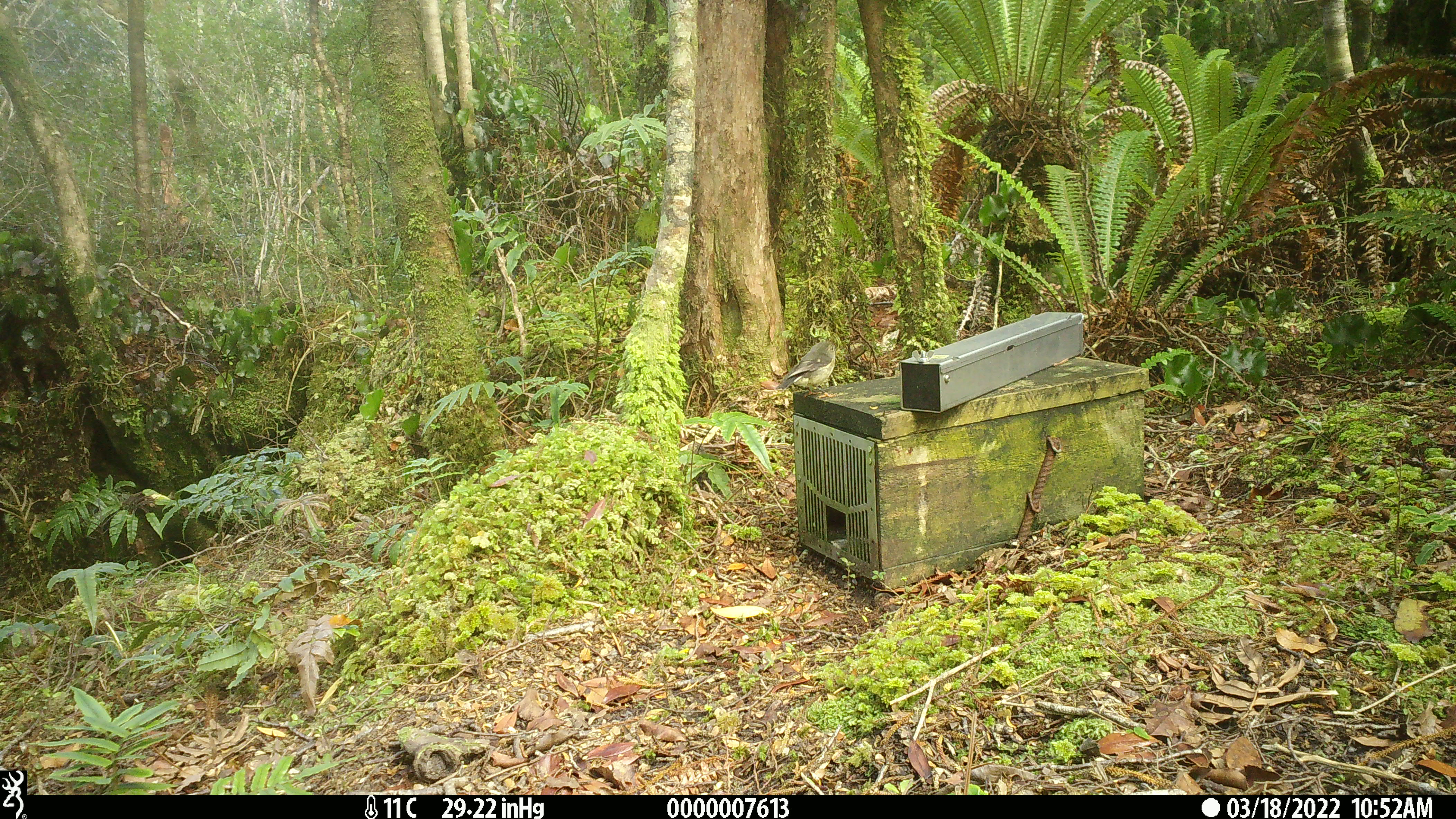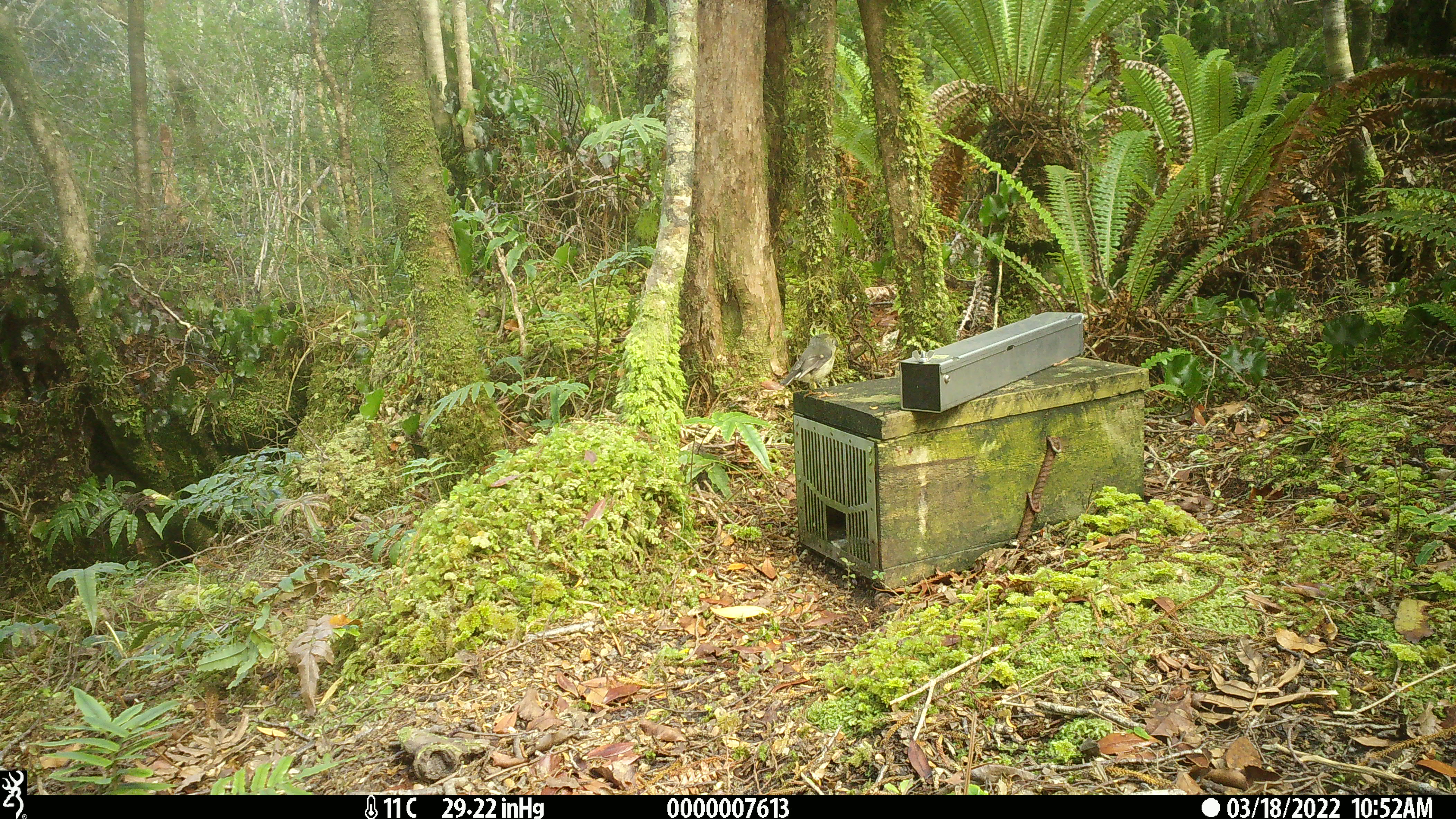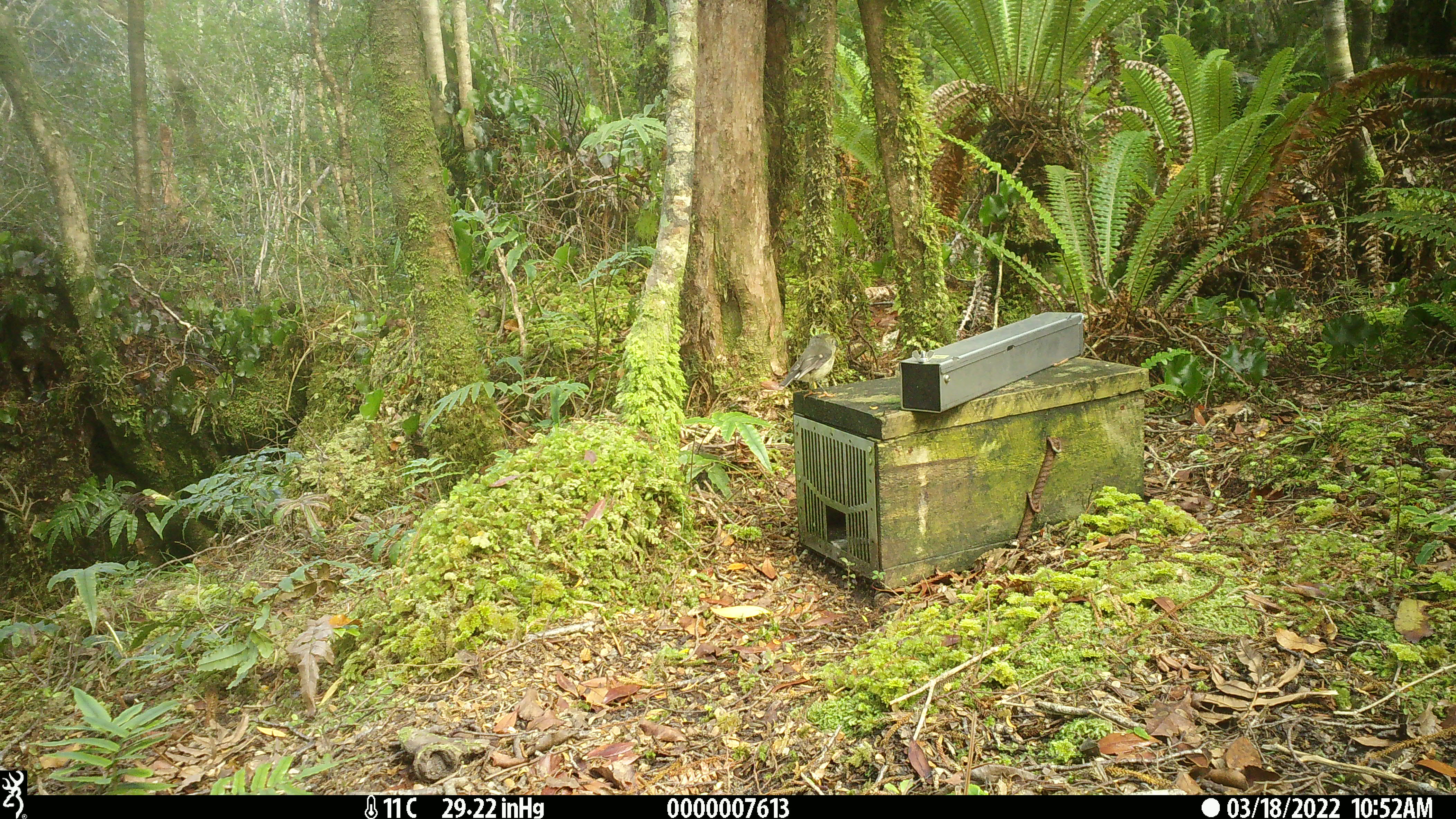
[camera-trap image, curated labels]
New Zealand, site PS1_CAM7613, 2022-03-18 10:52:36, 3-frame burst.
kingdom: Animalia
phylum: Chordata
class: Aves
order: Passeriformes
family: Petroicidae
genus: Petroica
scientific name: Petroica macrocephala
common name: tomtit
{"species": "tomtit (Petroica macrocephala)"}